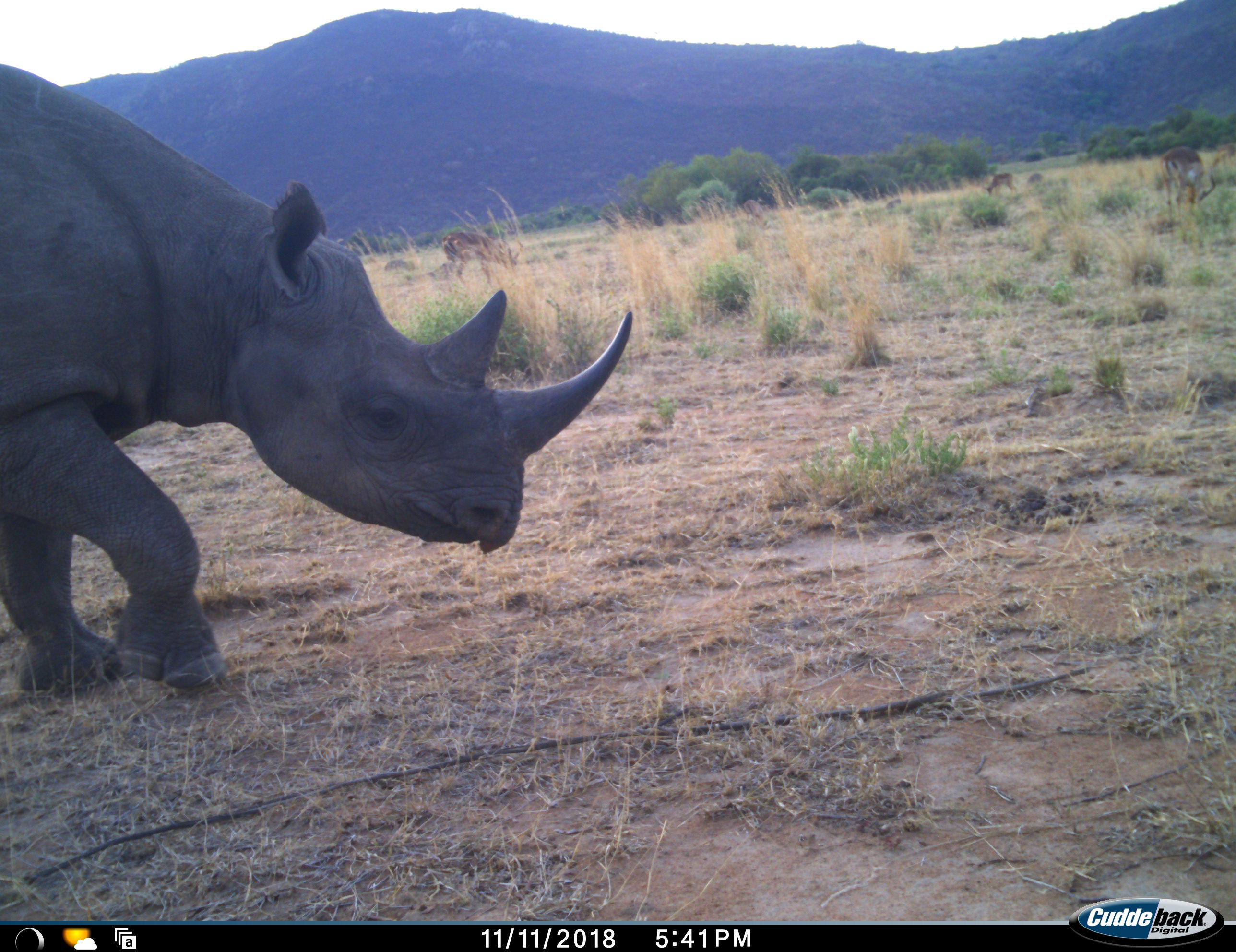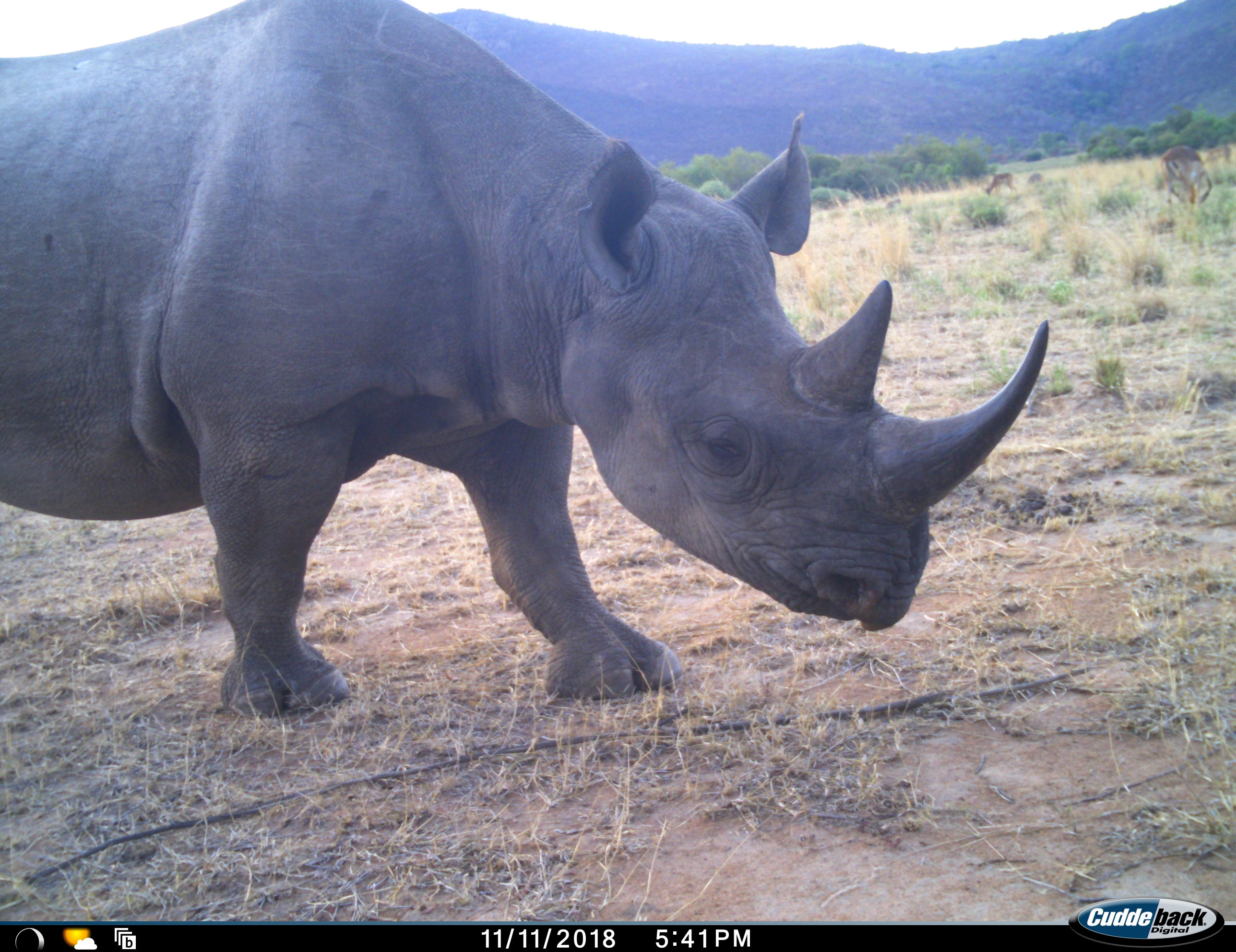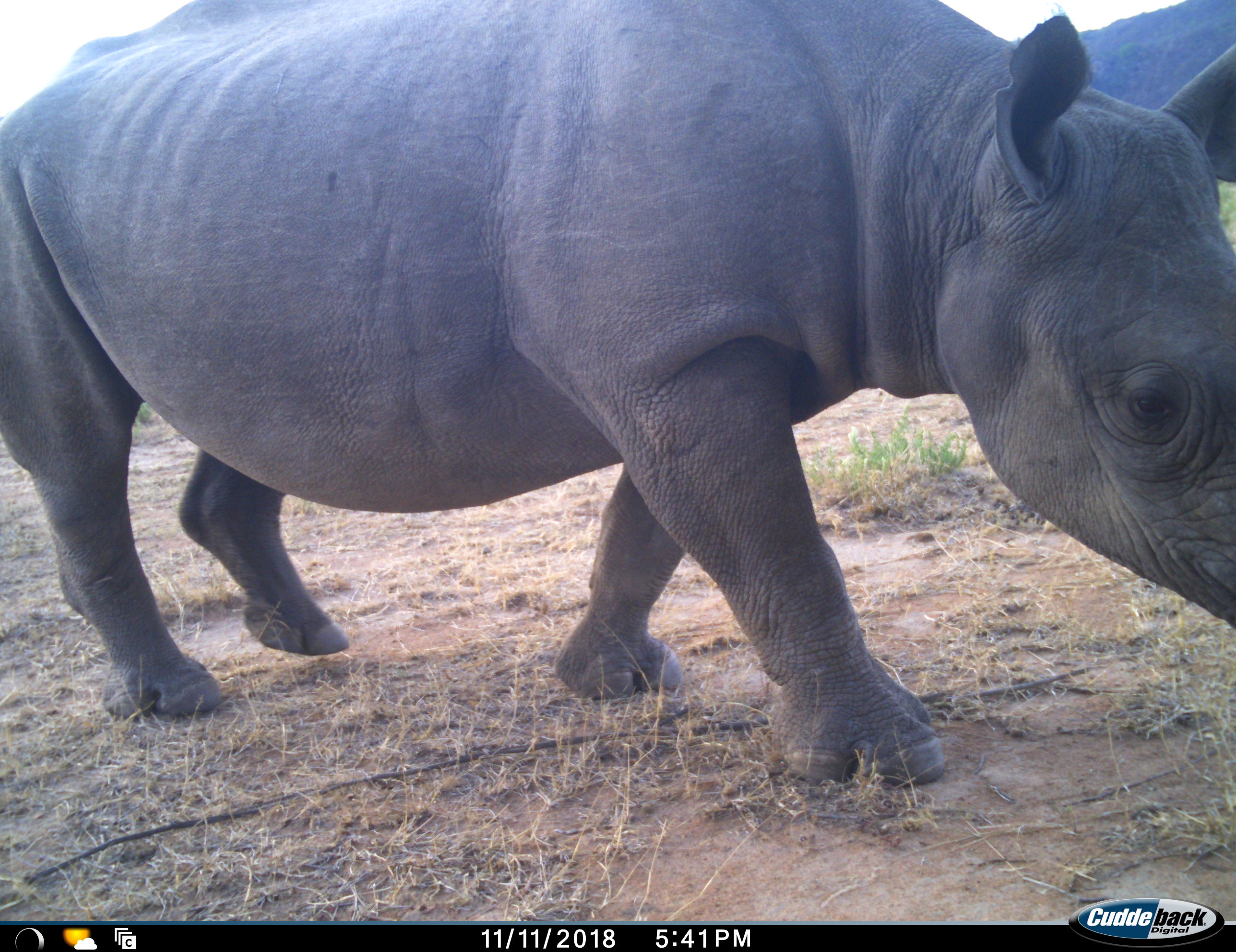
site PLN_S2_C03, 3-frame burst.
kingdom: Animalia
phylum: Chordata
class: Mammalia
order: Perissodactyla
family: Rhinocerotidae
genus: Diceros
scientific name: Diceros bicornis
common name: black rhinoceros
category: rhinocerosblack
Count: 1.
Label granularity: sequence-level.